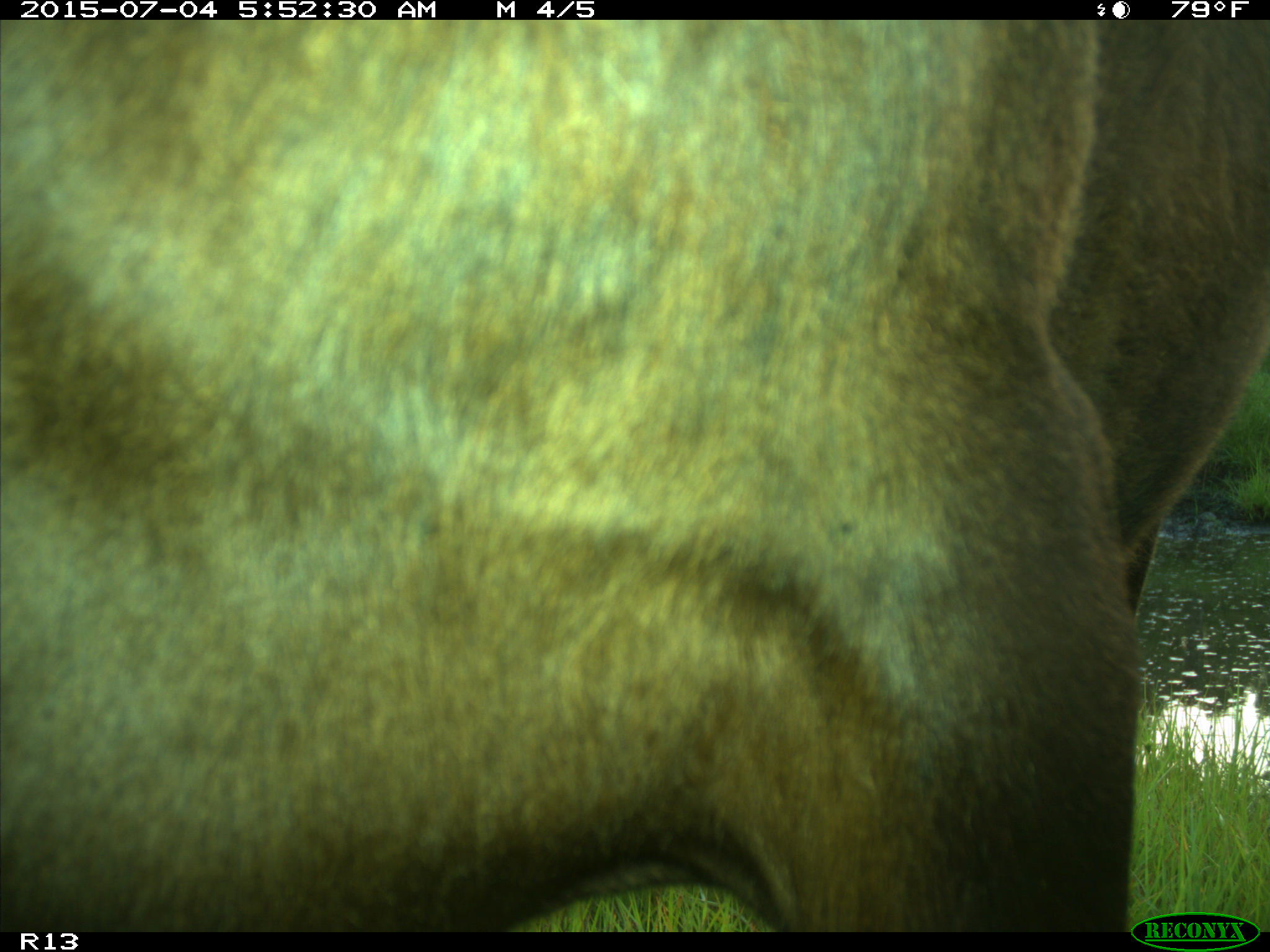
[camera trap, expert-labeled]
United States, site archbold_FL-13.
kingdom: Animalia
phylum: Chordata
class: Mammalia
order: Artiodactyla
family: Bovidae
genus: Bos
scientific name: Bos taurus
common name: domestic cow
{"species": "Bos taurus (domestic cow)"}